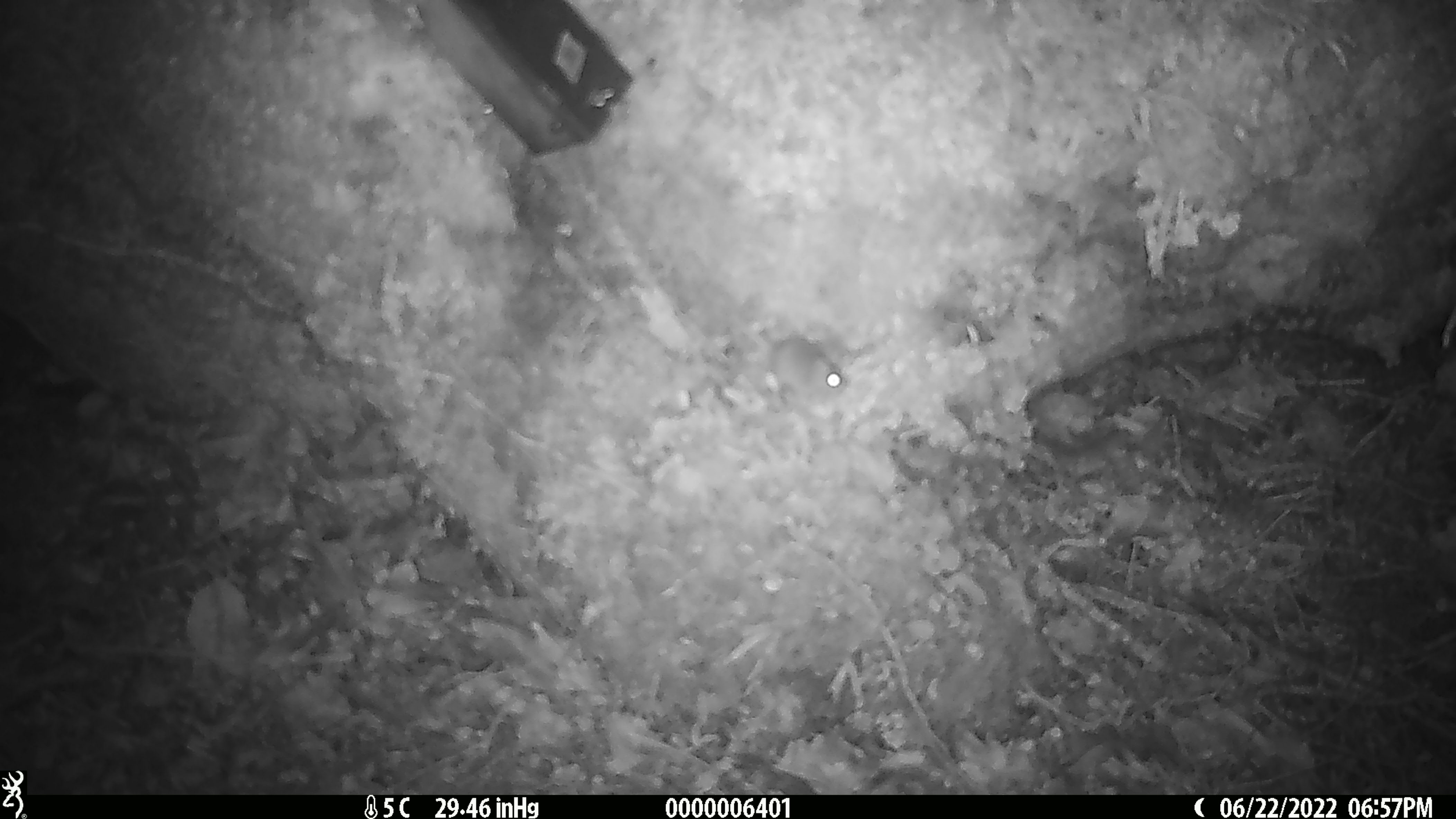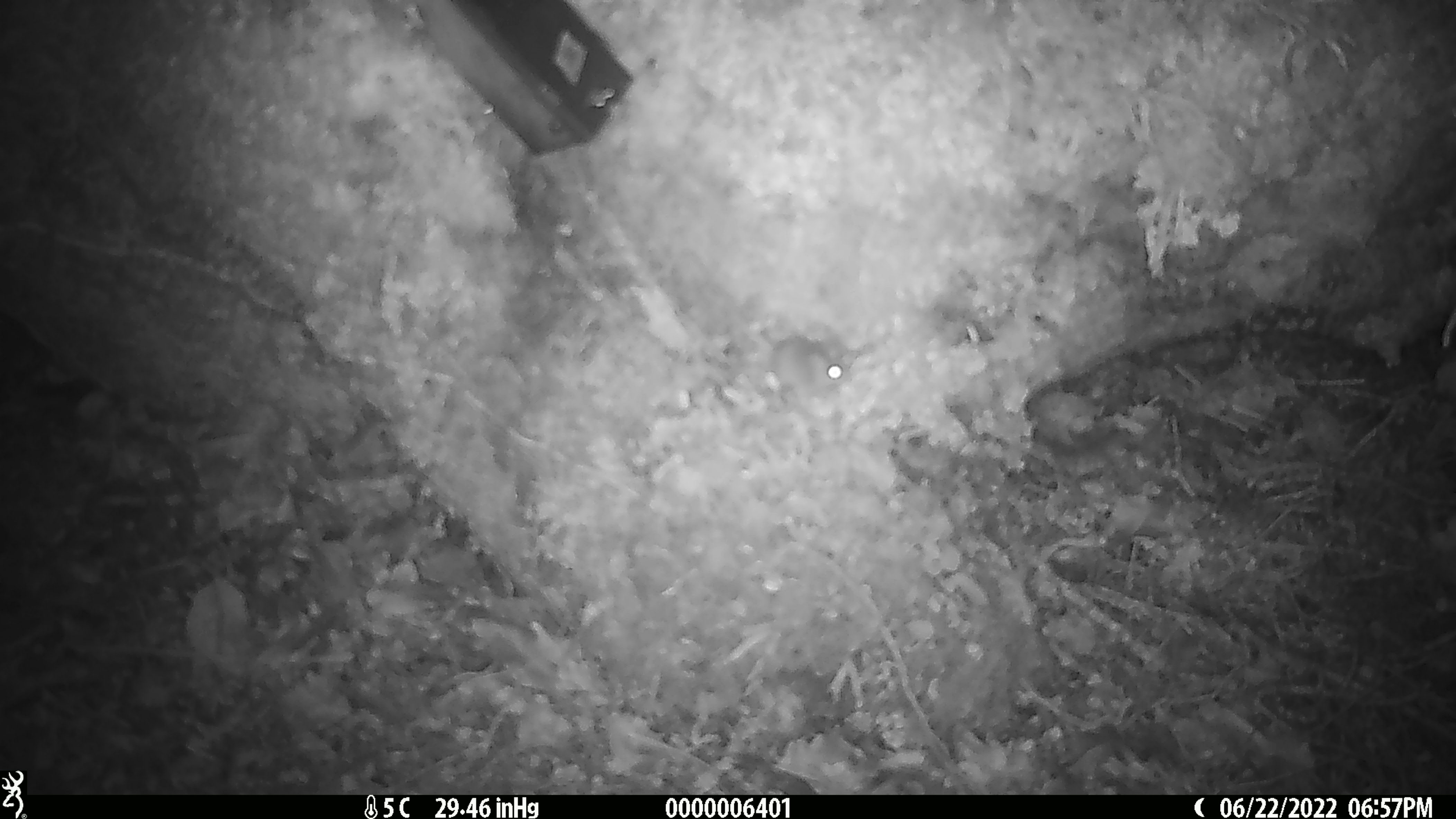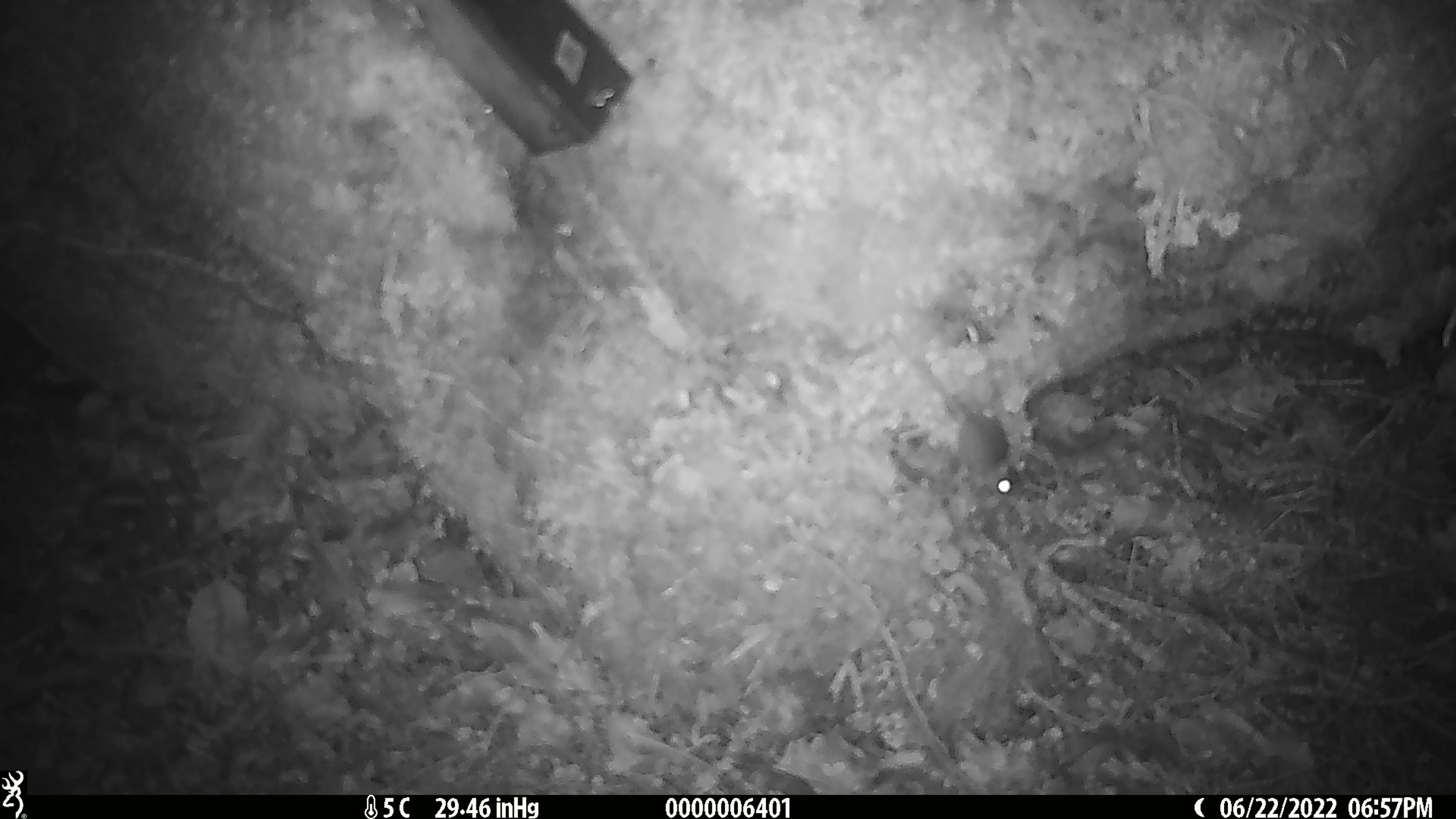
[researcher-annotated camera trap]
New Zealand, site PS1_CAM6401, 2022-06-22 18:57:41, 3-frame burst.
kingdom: Animalia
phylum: Chordata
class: Mammalia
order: Rodentia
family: Muridae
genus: Mus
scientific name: Mus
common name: mouse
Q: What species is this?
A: Mouse (Mus).